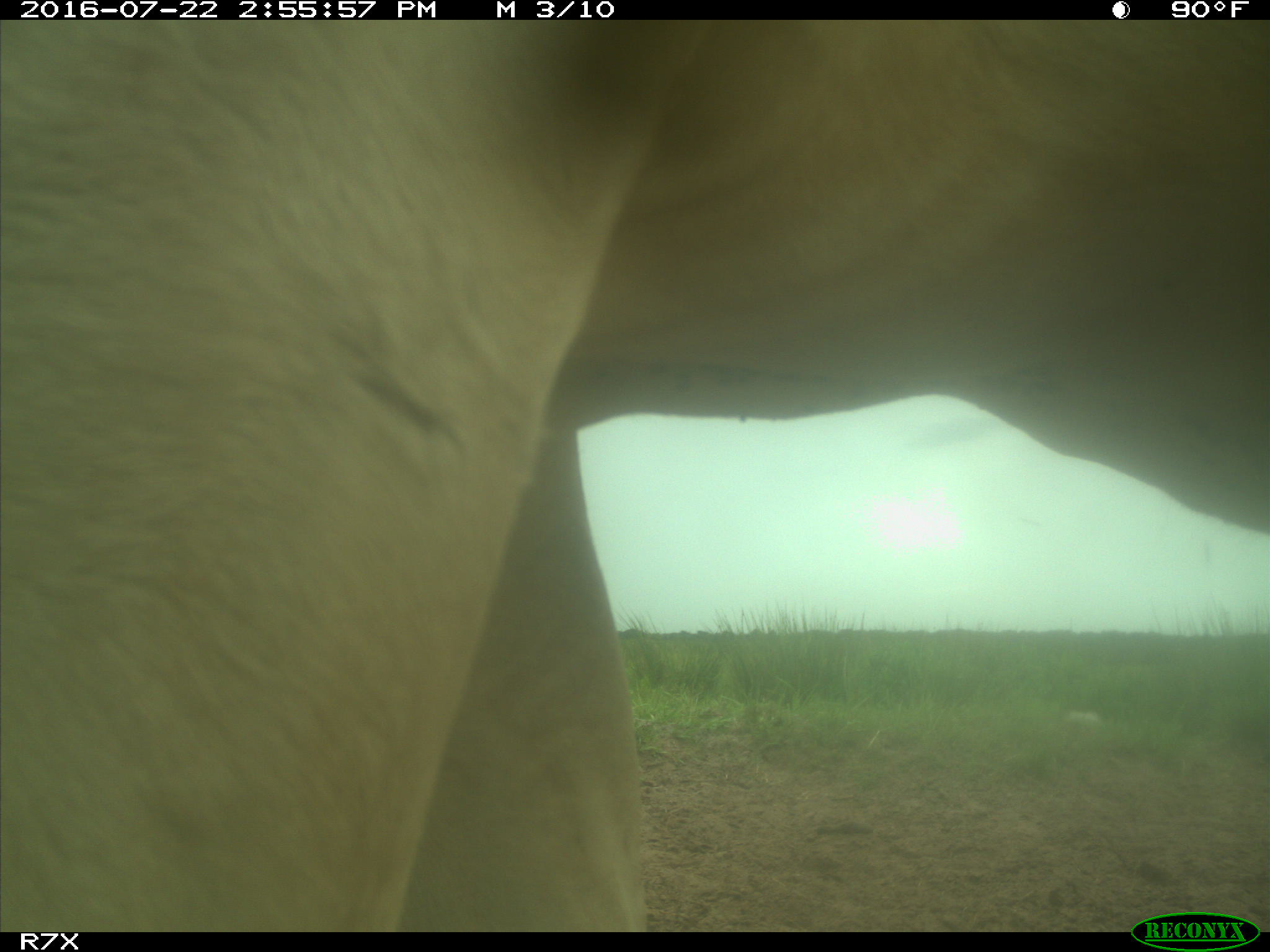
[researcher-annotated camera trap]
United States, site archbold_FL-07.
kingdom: Animalia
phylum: Chordata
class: Mammalia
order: Artiodactyla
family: Bovidae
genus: Bos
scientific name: Bos taurus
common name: domestic cow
Bos taurus (domestic cow).